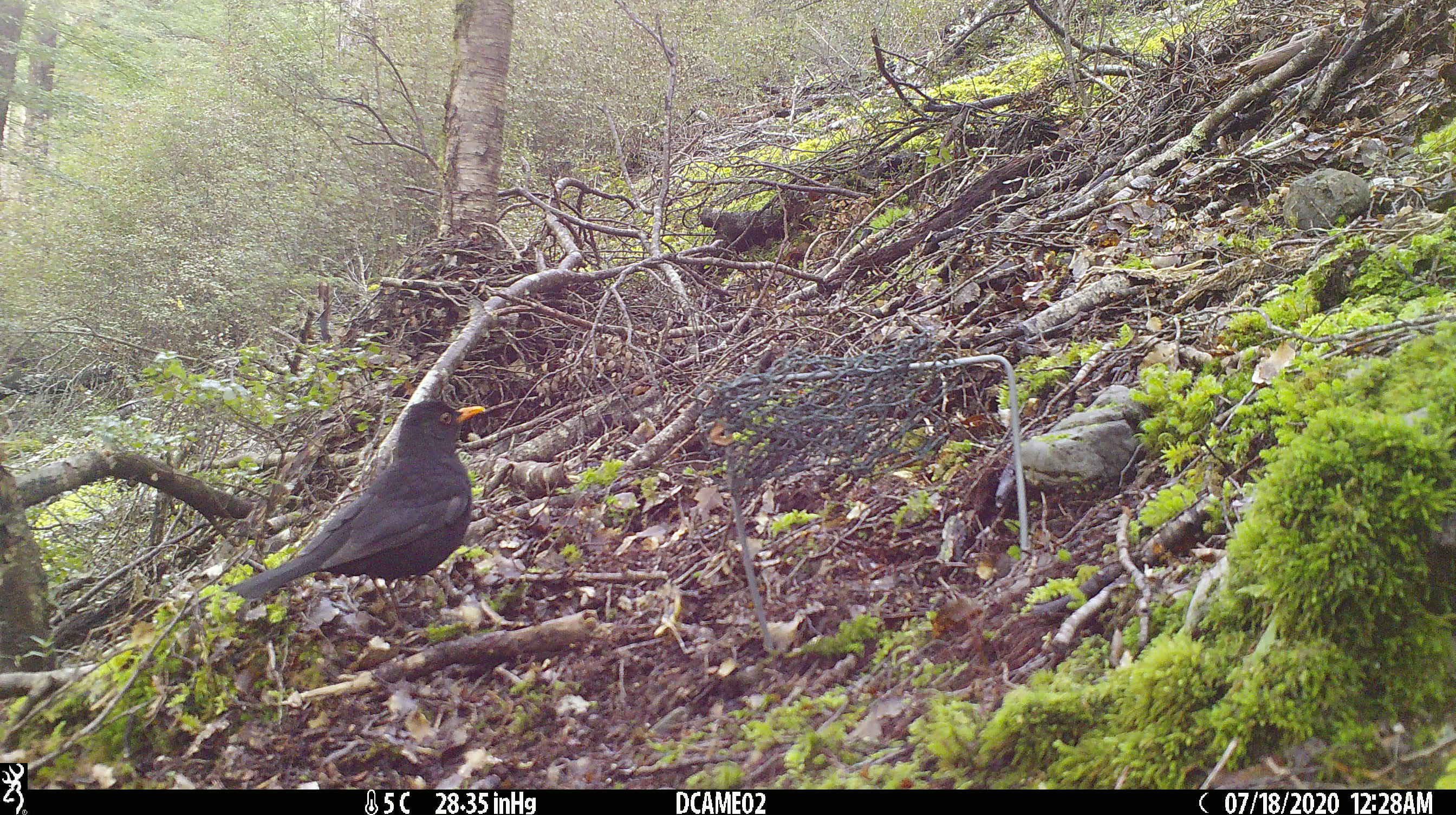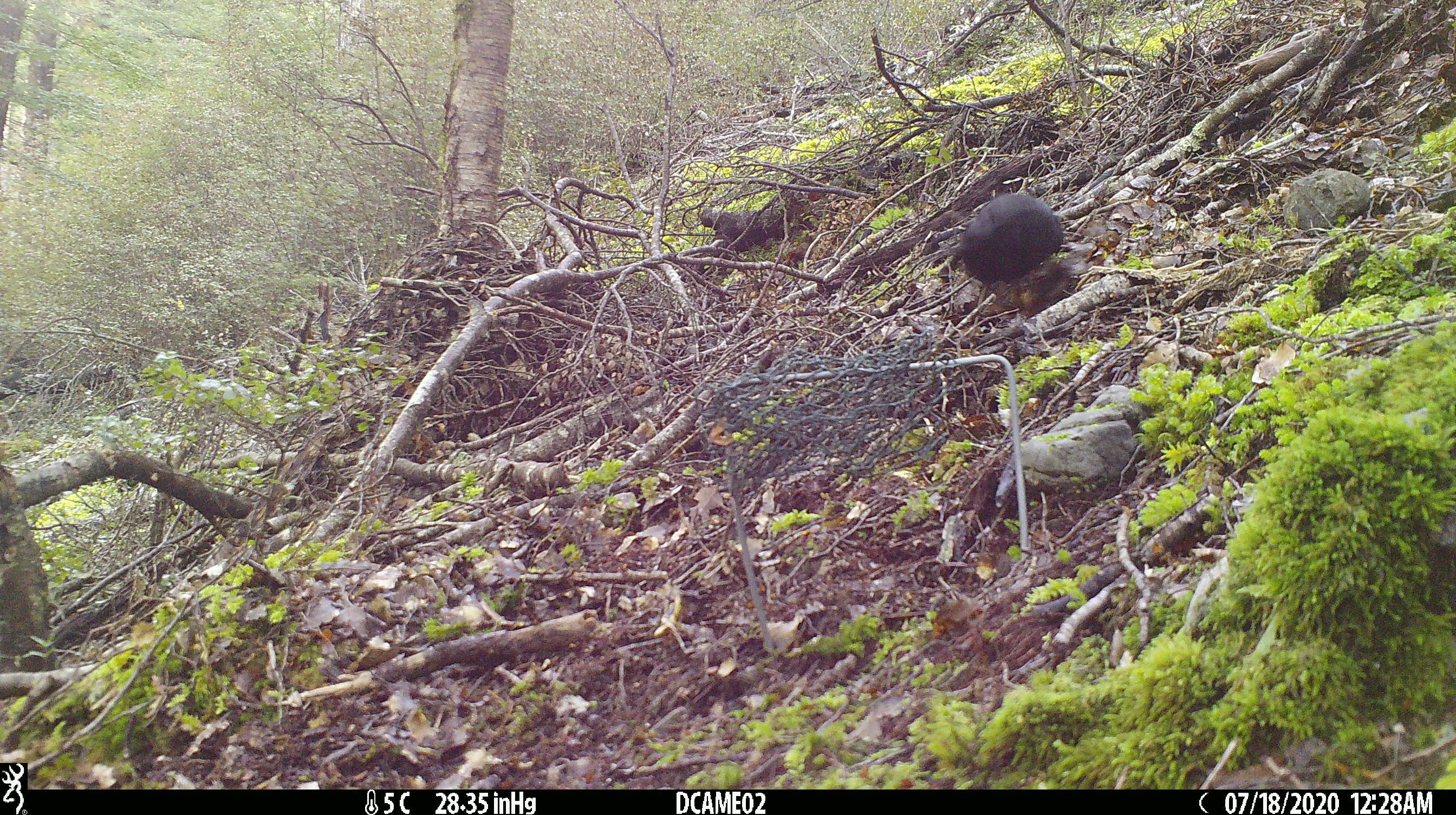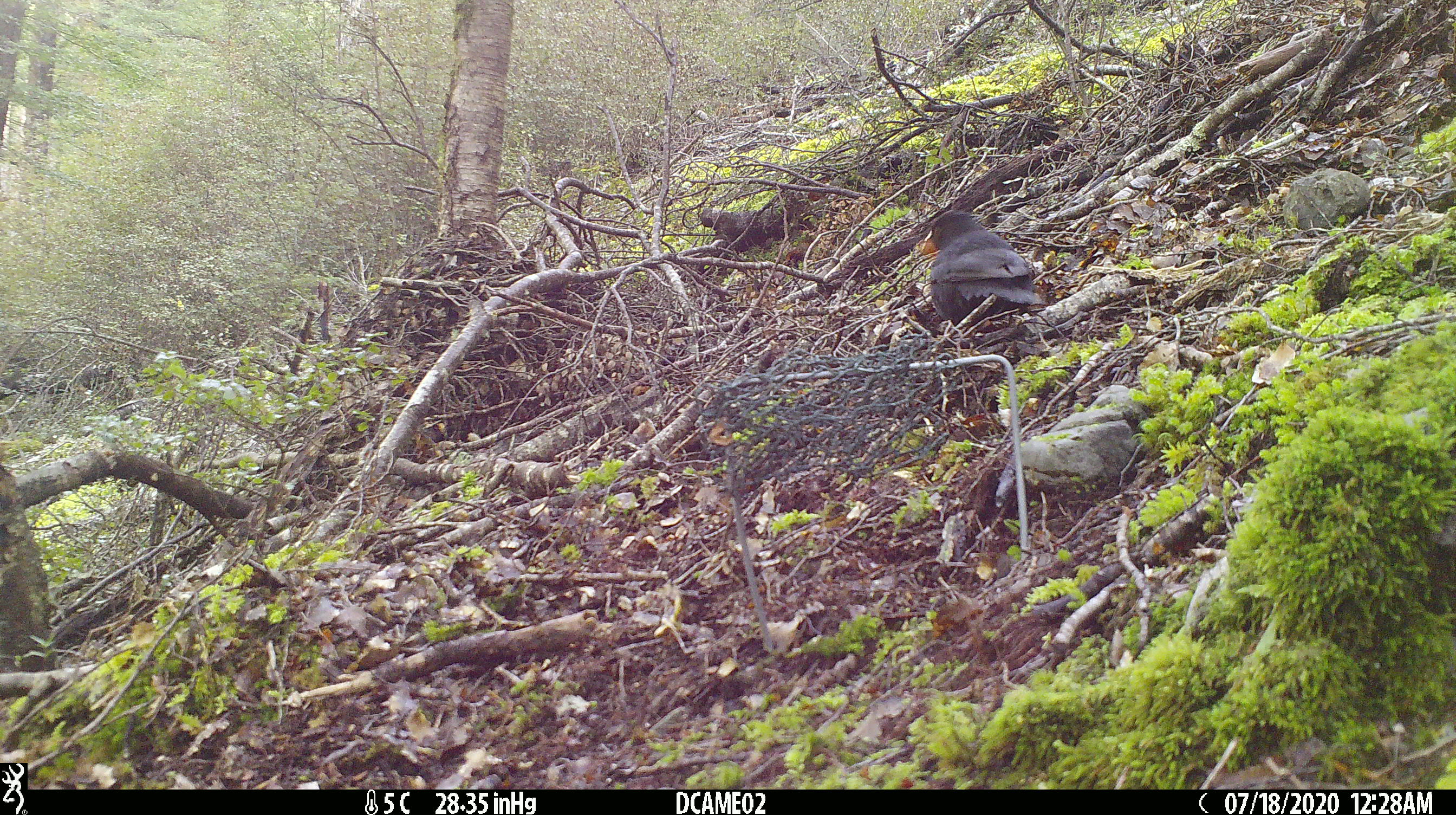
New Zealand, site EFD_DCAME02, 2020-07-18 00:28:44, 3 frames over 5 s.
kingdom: Animalia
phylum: Chordata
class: Aves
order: Passeriformes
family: Turdidae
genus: Turdus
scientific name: Turdus merula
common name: eurasian blackbird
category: blackbird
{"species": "blackbird (eurasian blackbird) (Turdus merula)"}